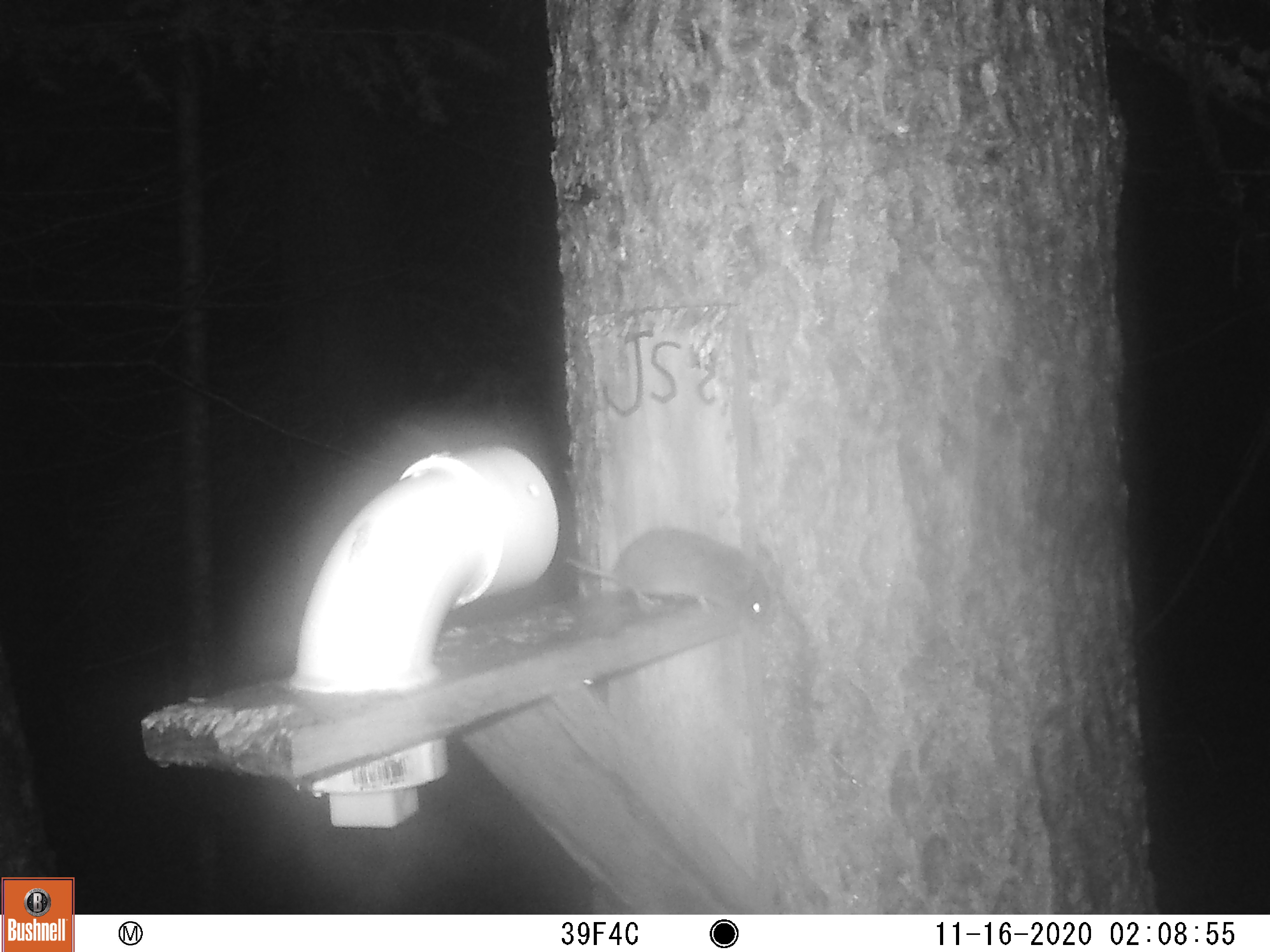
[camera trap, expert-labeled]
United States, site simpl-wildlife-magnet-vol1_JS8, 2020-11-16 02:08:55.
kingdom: Animalia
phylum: Chordata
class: Mammalia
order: Rodentia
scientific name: Rodentia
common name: mouse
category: mouse sp.